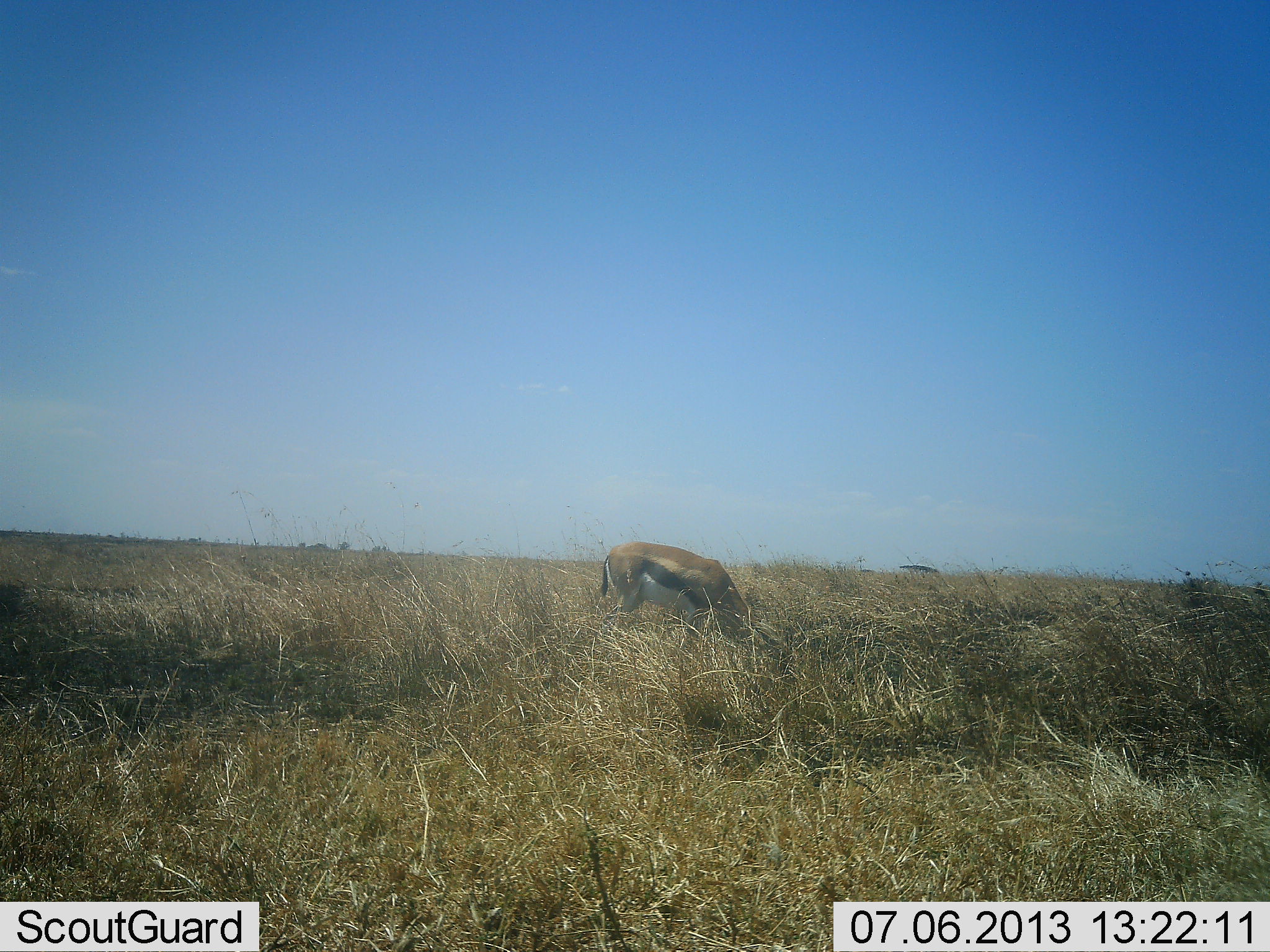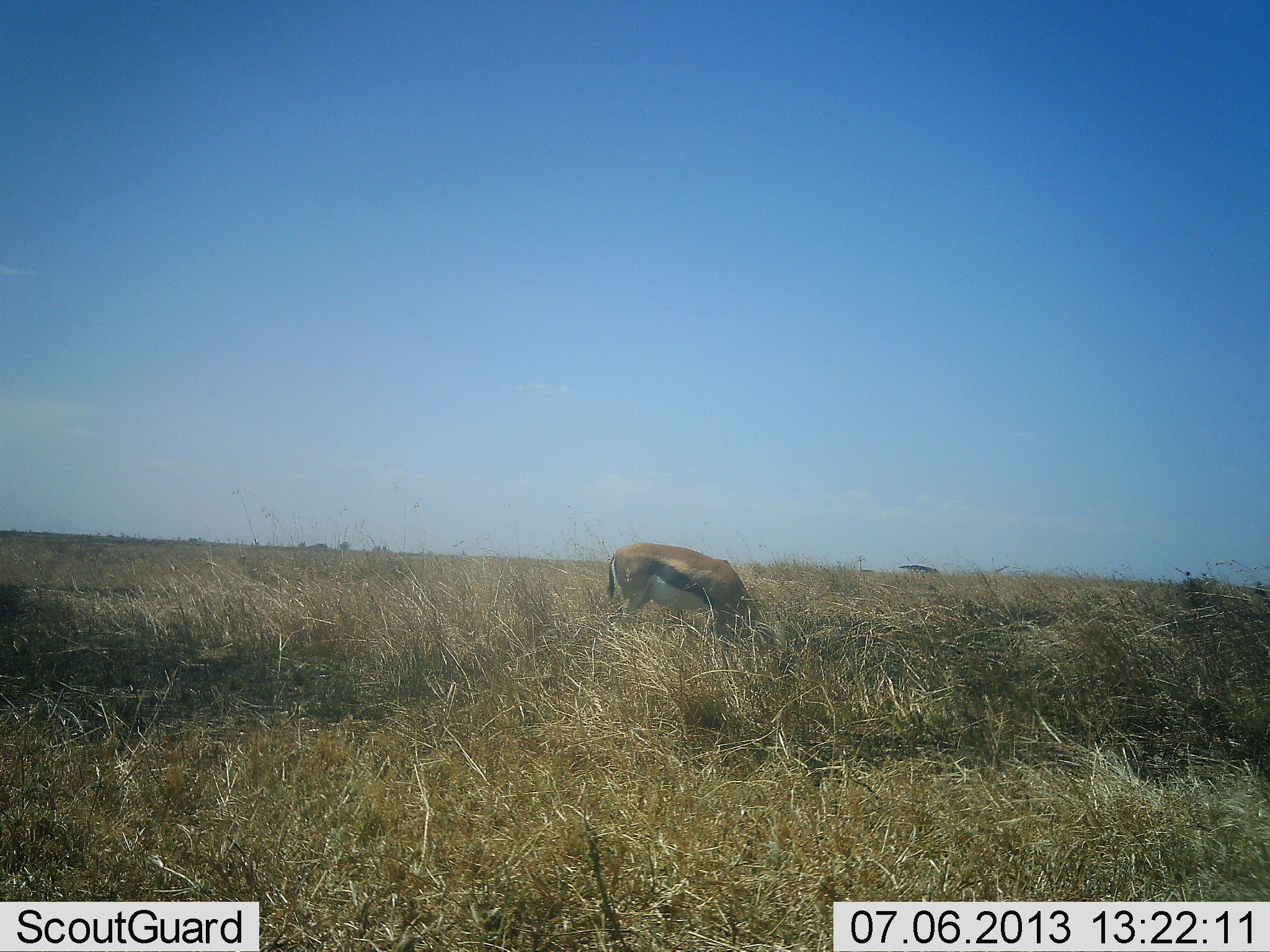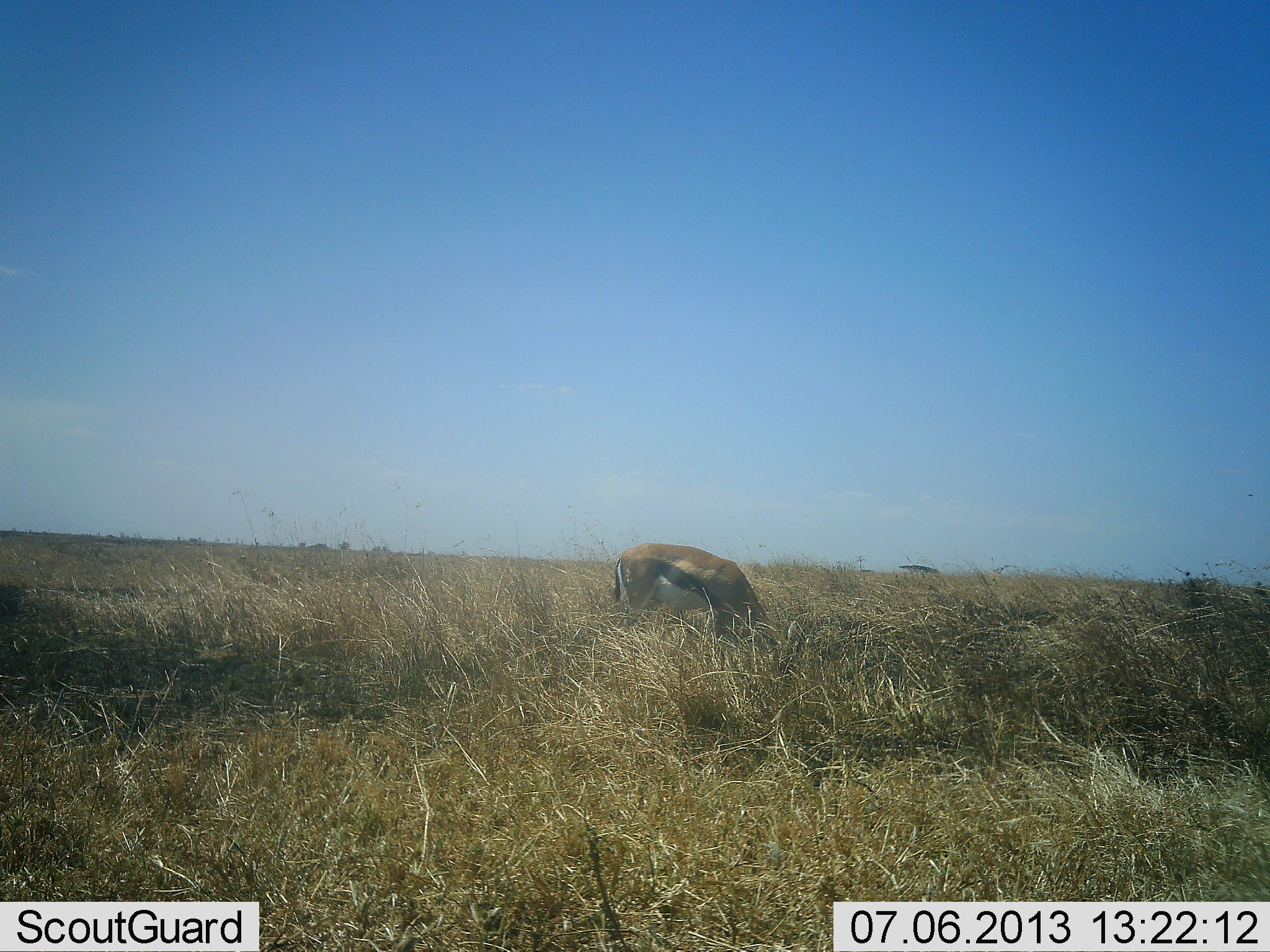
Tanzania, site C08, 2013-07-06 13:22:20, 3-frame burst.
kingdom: Animalia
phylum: Chordata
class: Mammalia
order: Artiodactyla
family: Bovidae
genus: Eudorcas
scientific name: Eudorcas thomsonii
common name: thomson's gazelle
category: gazellethomsons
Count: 1.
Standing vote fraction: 10%.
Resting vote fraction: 0%.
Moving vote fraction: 0%.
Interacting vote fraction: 0%.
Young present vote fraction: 0%.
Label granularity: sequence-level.